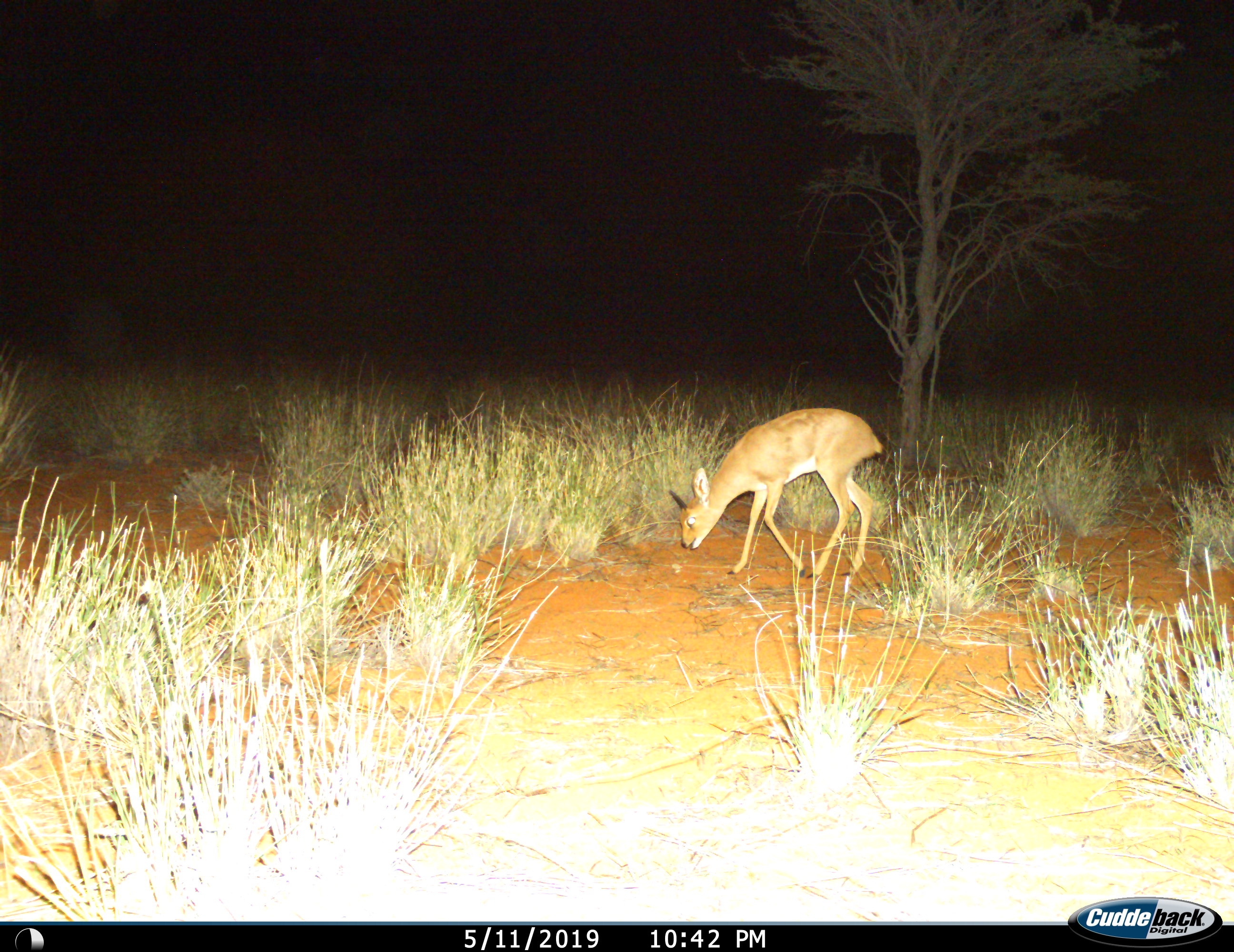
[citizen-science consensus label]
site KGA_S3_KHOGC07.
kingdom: Animalia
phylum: Chordata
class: Mammalia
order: Artiodactyla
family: Bovidae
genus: Raphicerus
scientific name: Raphicerus campestris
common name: steenbok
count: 1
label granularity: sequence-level